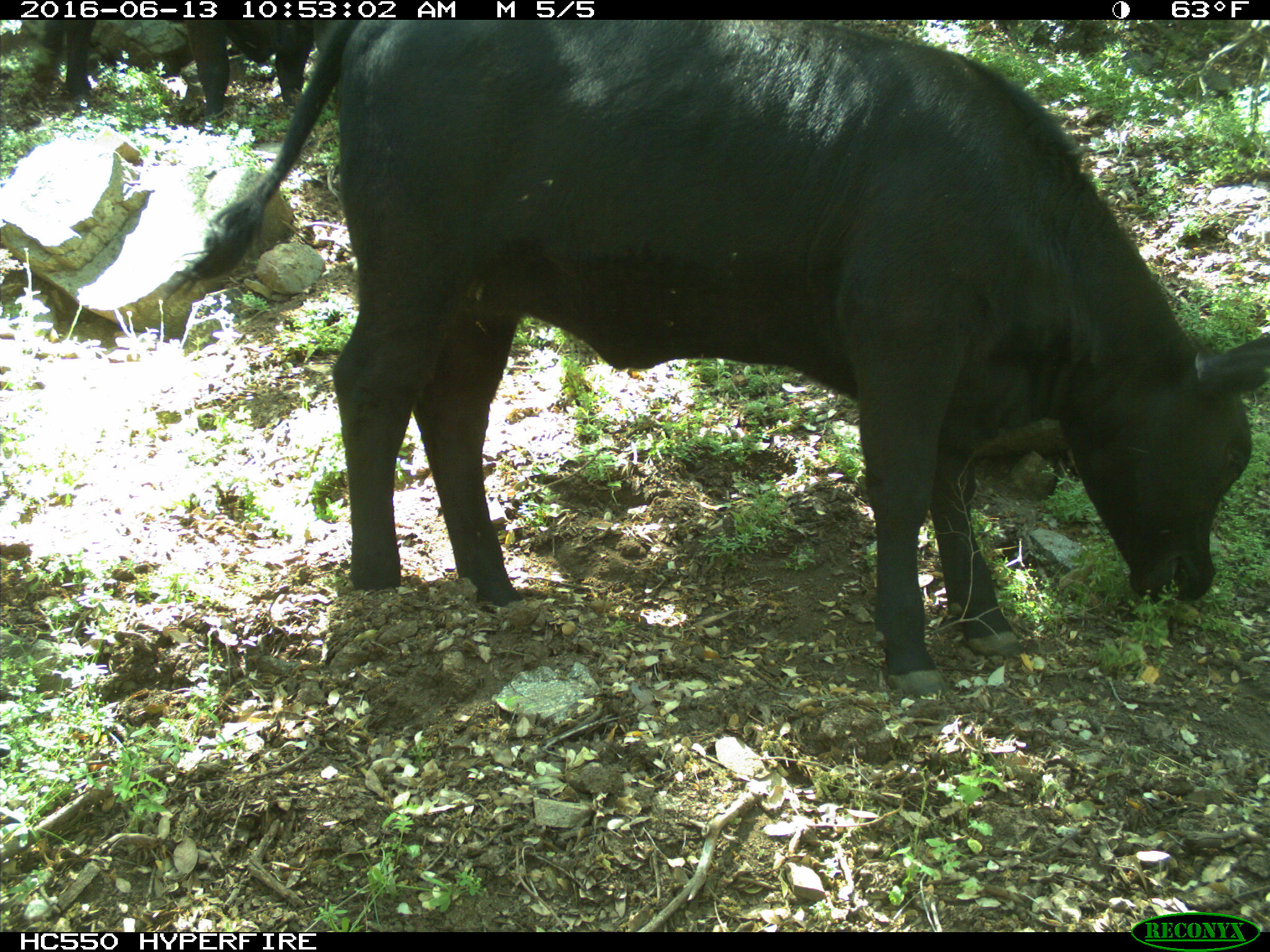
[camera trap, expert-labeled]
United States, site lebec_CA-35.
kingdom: Animalia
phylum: Chordata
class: Mammalia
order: Artiodactyla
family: Bovidae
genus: Bos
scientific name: Bos taurus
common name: domestic cow